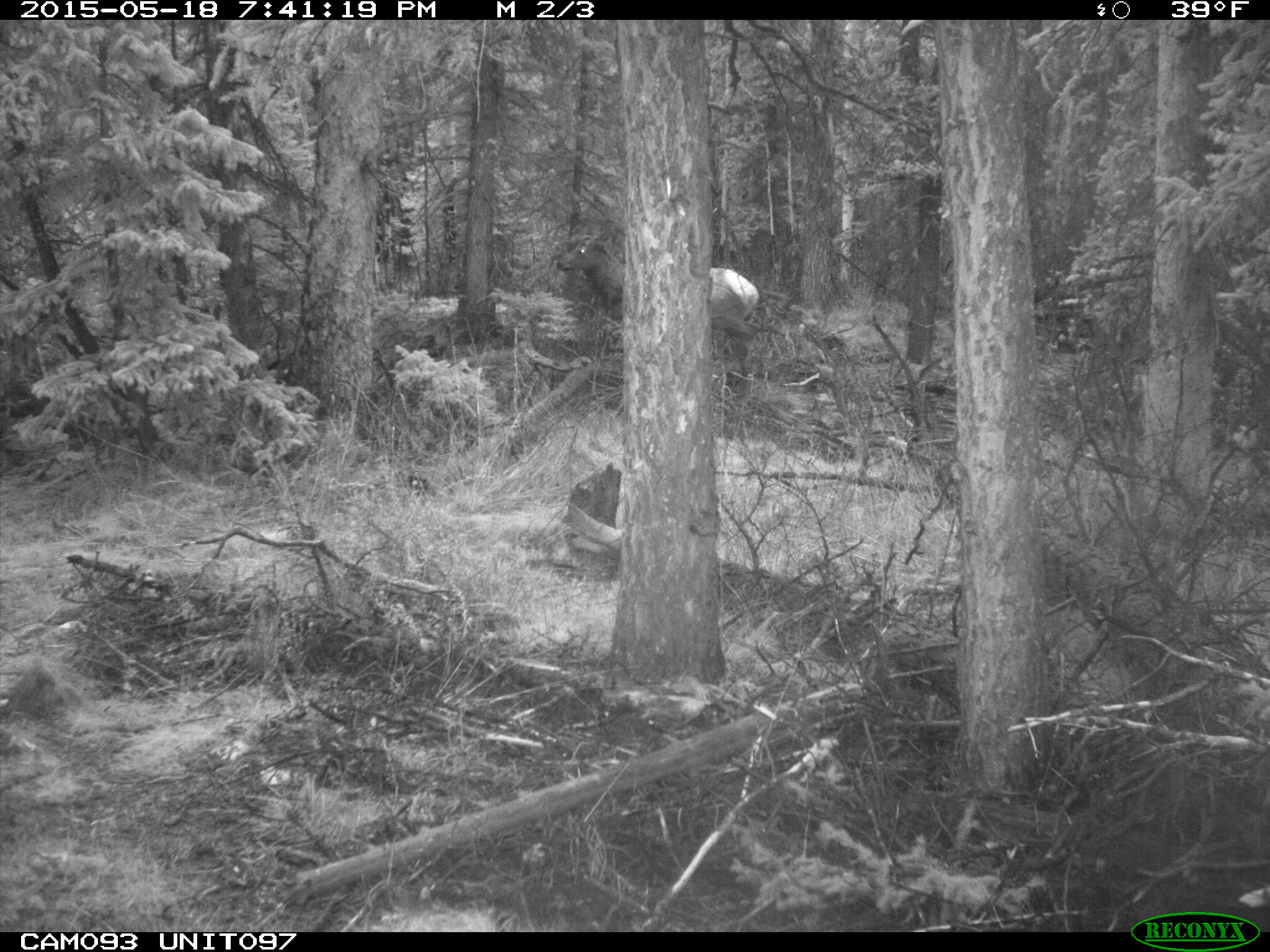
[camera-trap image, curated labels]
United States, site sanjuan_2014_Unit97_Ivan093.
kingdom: Animalia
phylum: Chordata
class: Mammalia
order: Artiodactyla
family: Cervidae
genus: Cervus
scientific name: Cervus elaphus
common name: red deer